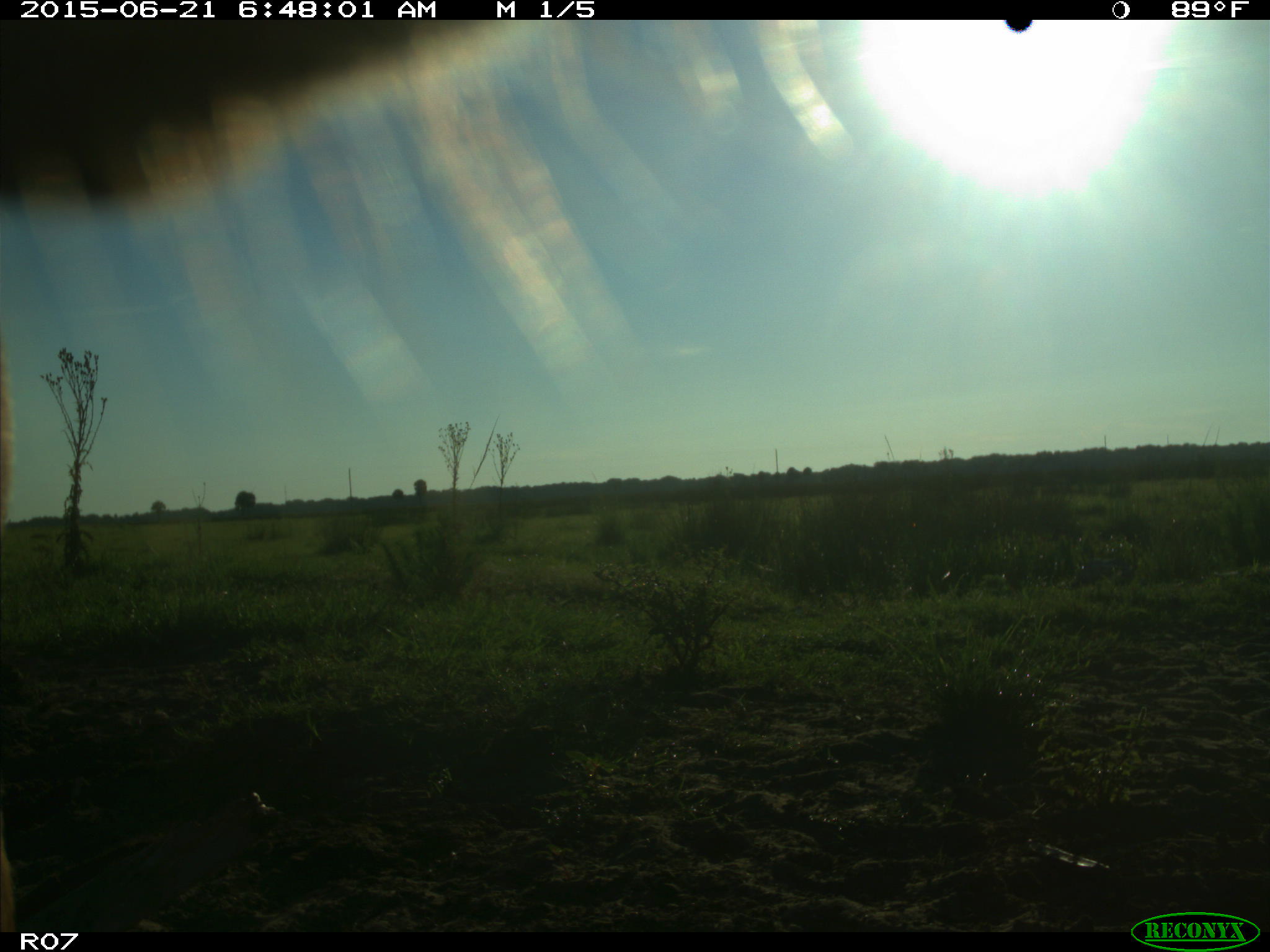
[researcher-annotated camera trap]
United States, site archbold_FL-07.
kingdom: Animalia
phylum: Chordata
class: Mammalia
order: Artiodactyla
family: Bovidae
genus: Bos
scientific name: Bos taurus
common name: domestic cow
Bos taurus (domestic cow).